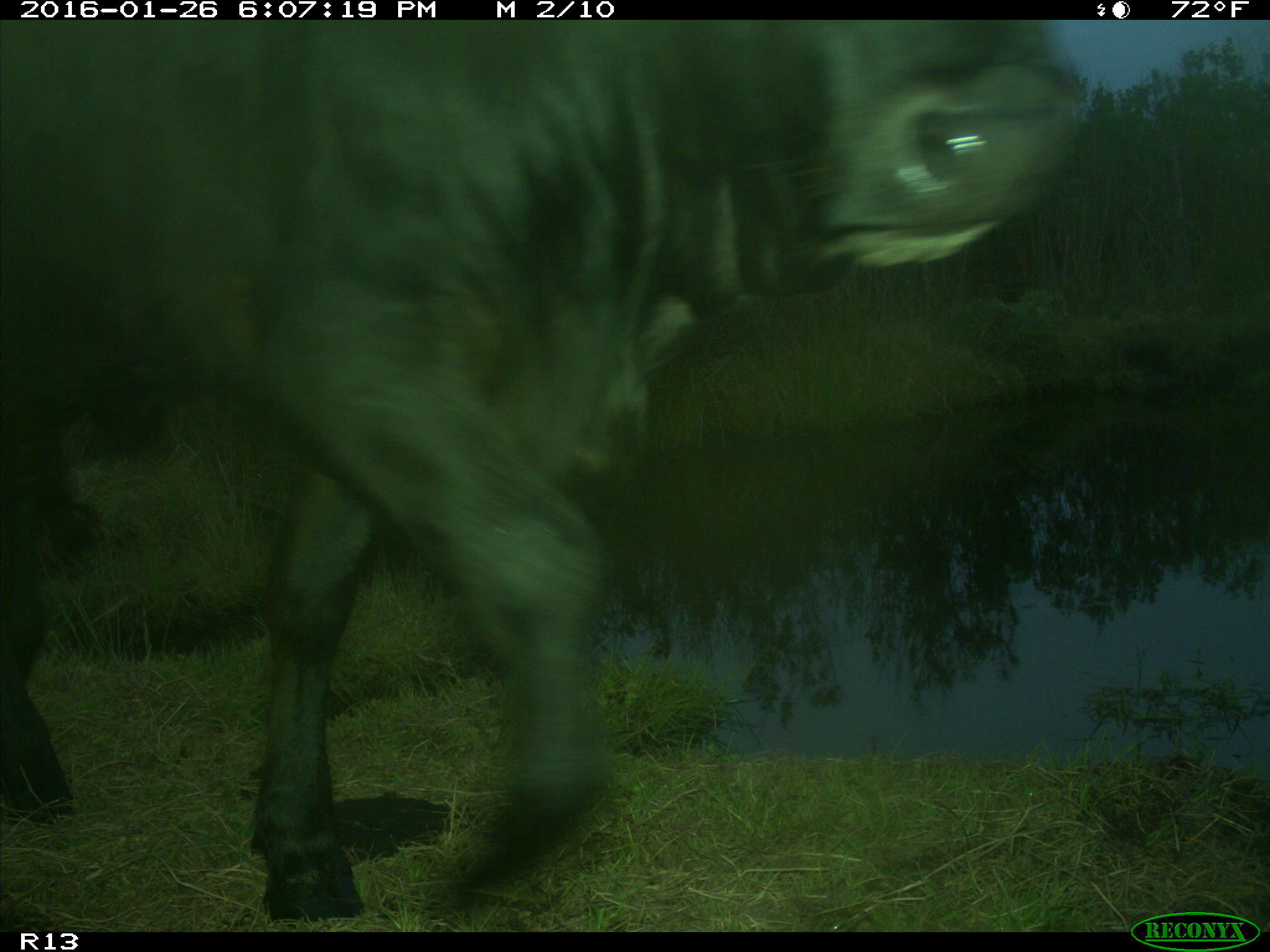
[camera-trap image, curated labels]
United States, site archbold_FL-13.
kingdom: Animalia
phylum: Chordata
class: Mammalia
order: Artiodactyla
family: Bovidae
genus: Bos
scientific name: Bos taurus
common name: domestic cow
Bos taurus (domestic cow).